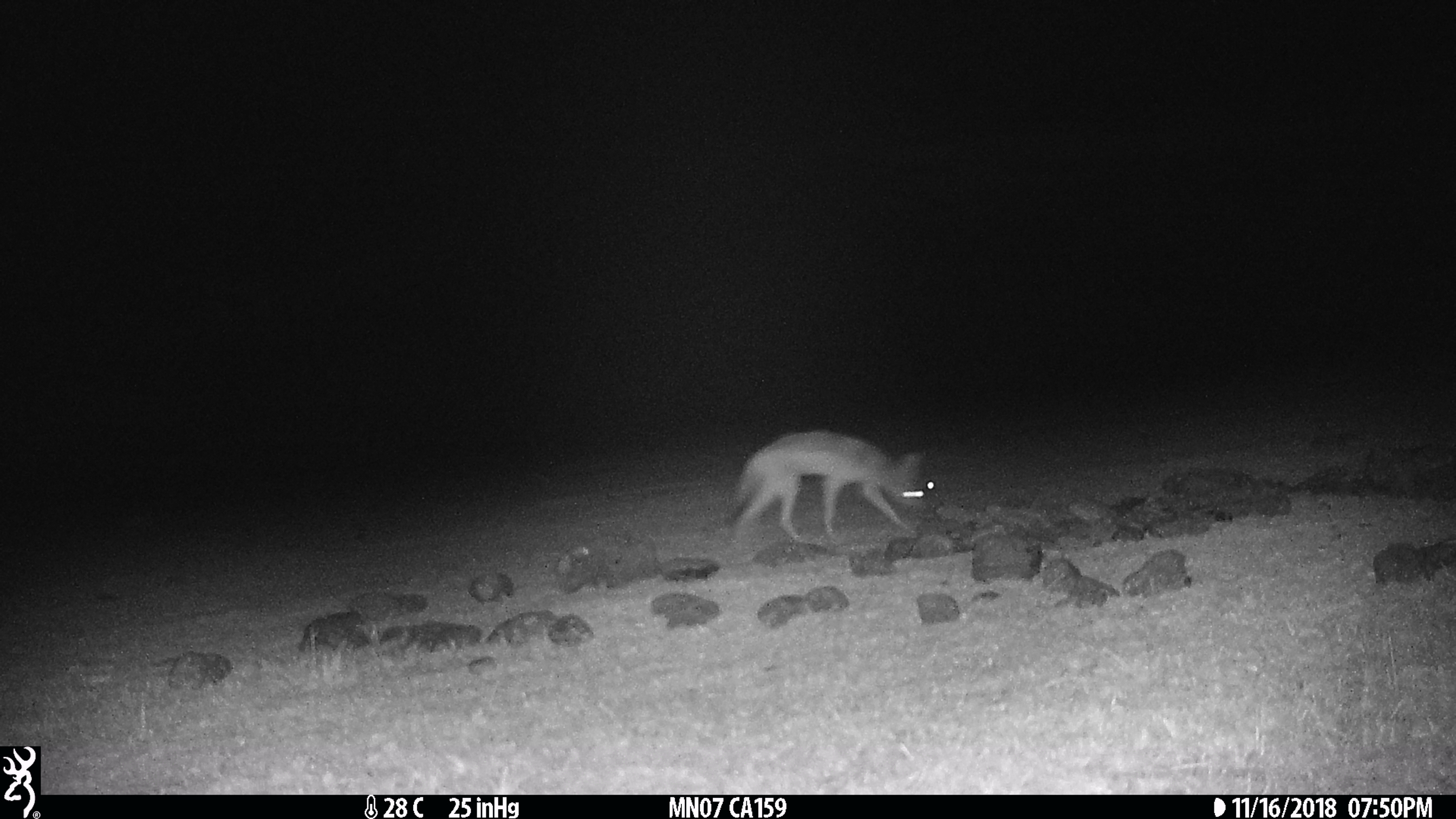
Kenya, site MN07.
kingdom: Animalia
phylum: Chordata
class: Mammalia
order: Carnivora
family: Canidae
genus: Lupulella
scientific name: Lupulella mesomelas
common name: black-backed jackal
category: jackal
Jackal (black-backed jackal) (Lupulella mesomelas).